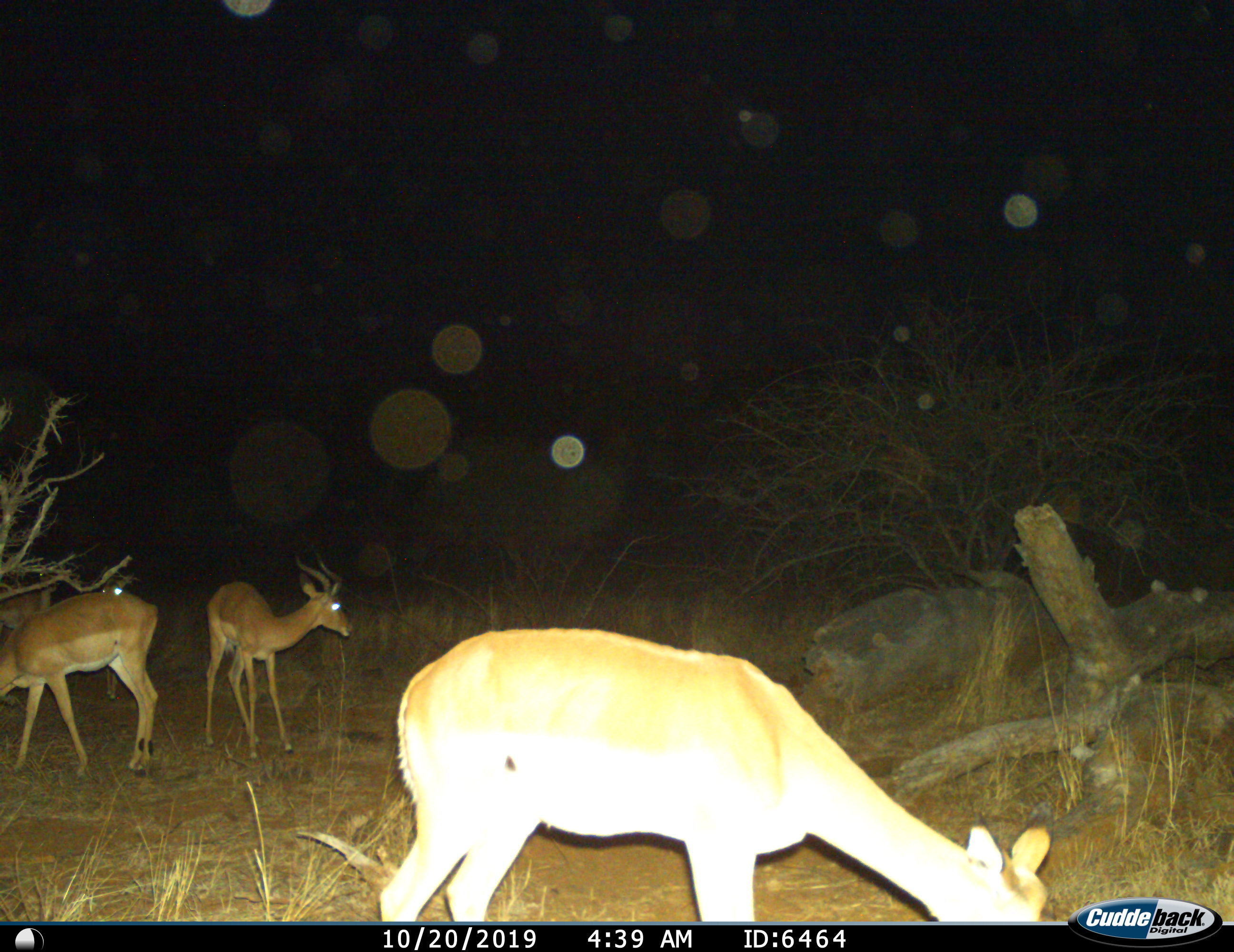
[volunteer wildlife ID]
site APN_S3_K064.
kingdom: Animalia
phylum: Chordata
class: Mammalia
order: Artiodactyla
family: Bovidae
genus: Aepyceros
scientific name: Aepyceros melampus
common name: impala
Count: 5.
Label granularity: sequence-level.